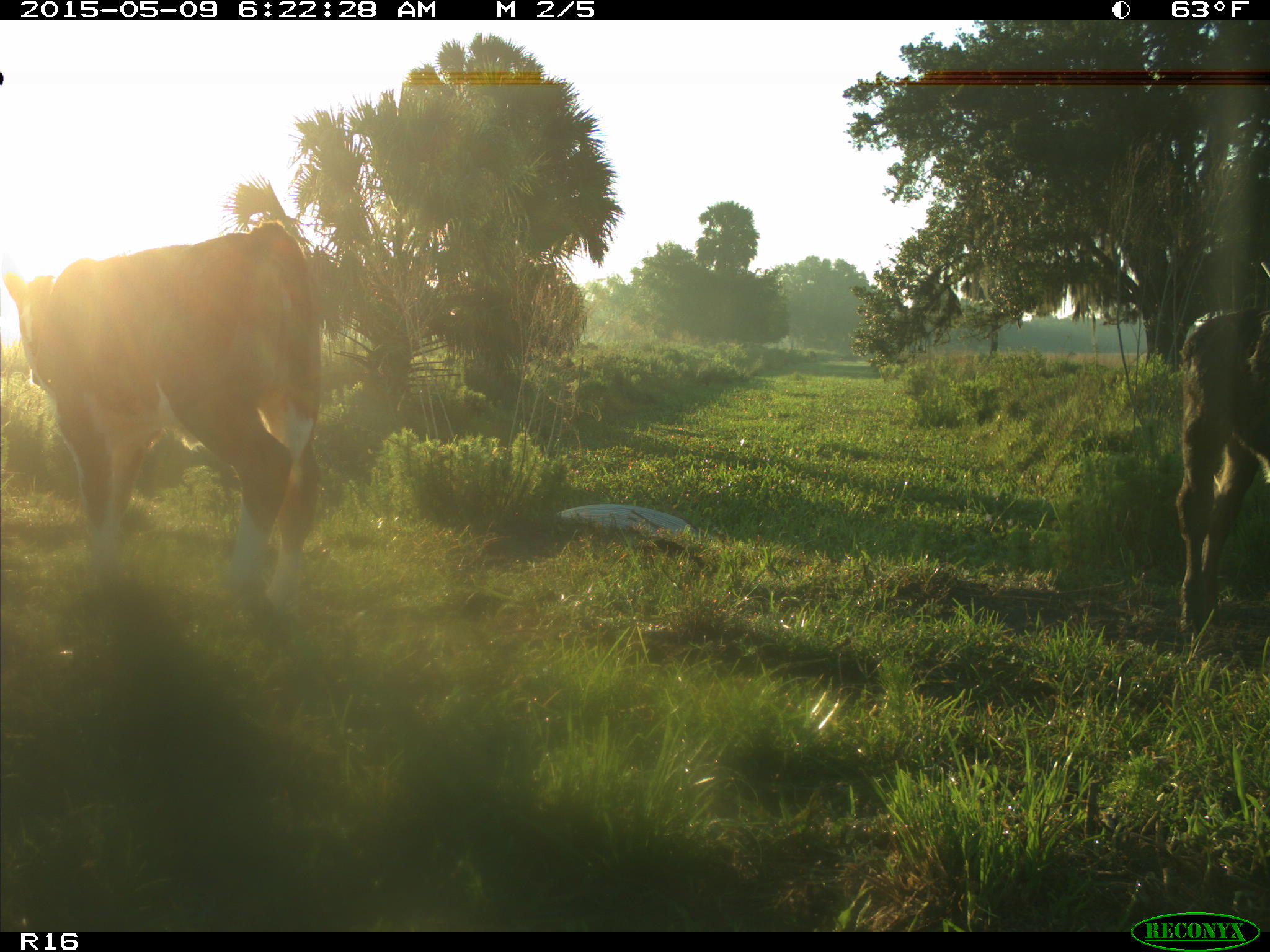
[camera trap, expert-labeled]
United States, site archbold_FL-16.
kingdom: Animalia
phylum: Chordata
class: Mammalia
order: Artiodactyla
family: Bovidae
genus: Bos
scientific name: Bos taurus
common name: domestic cow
Bos taurus (domestic cow).